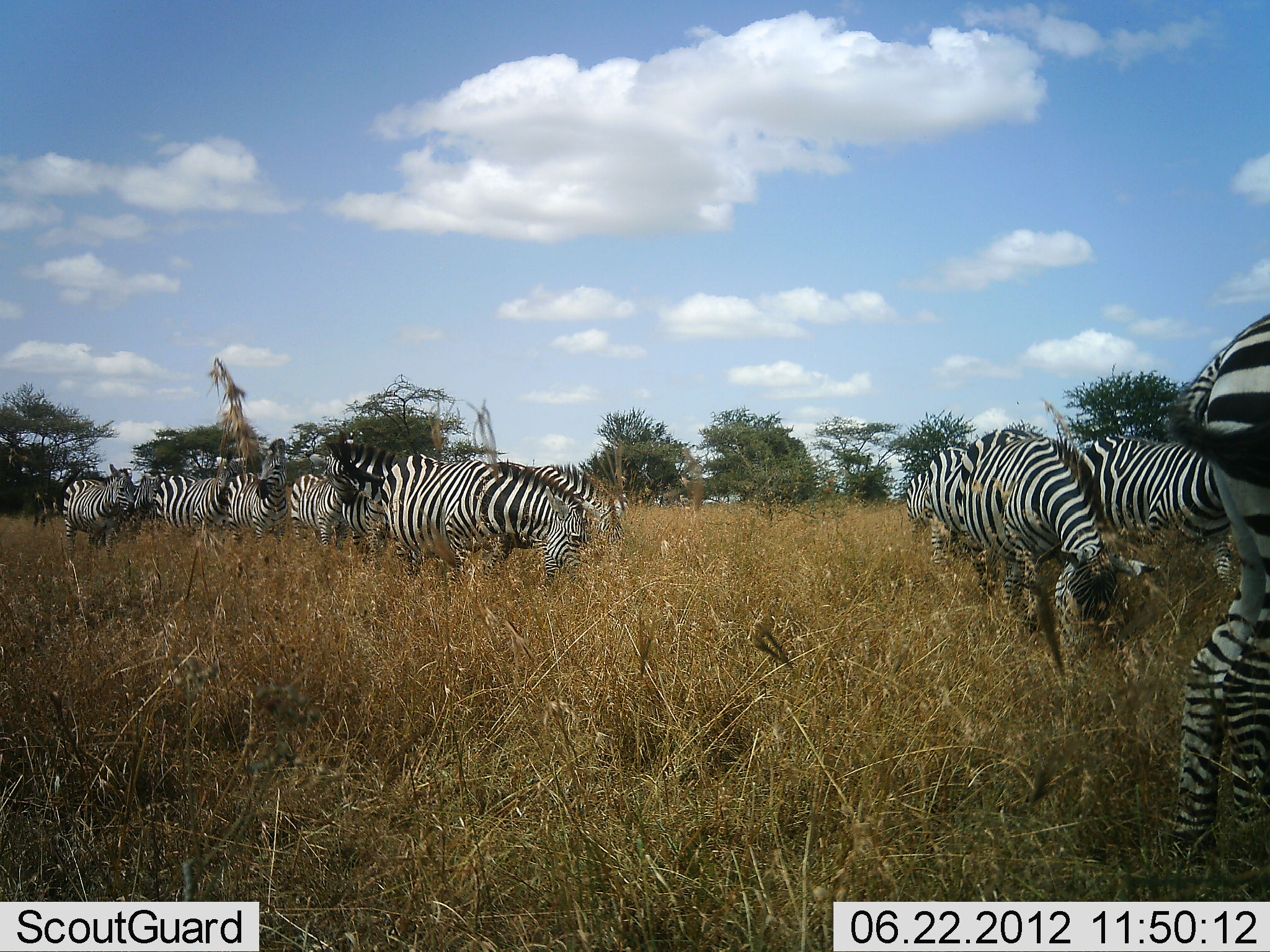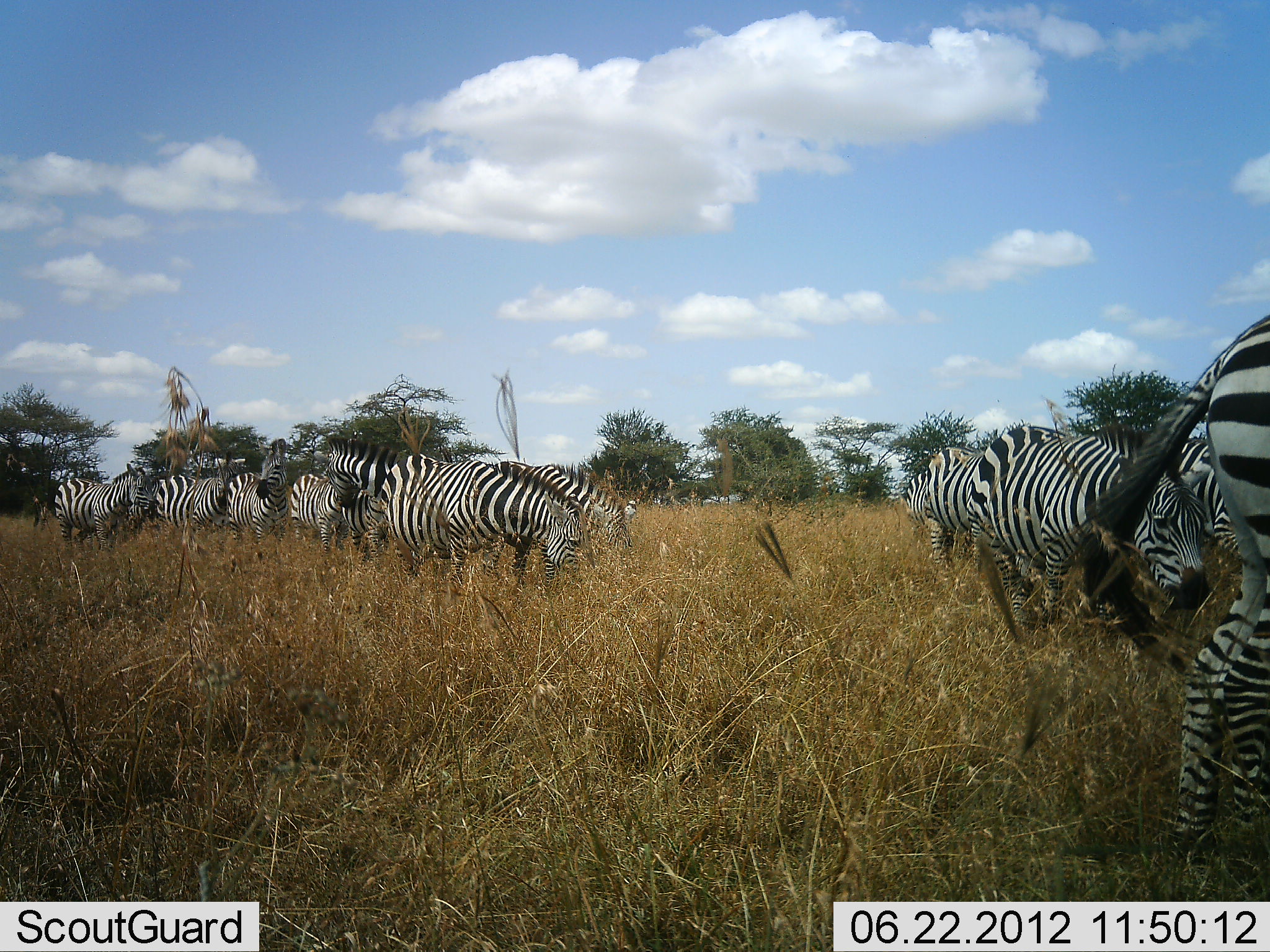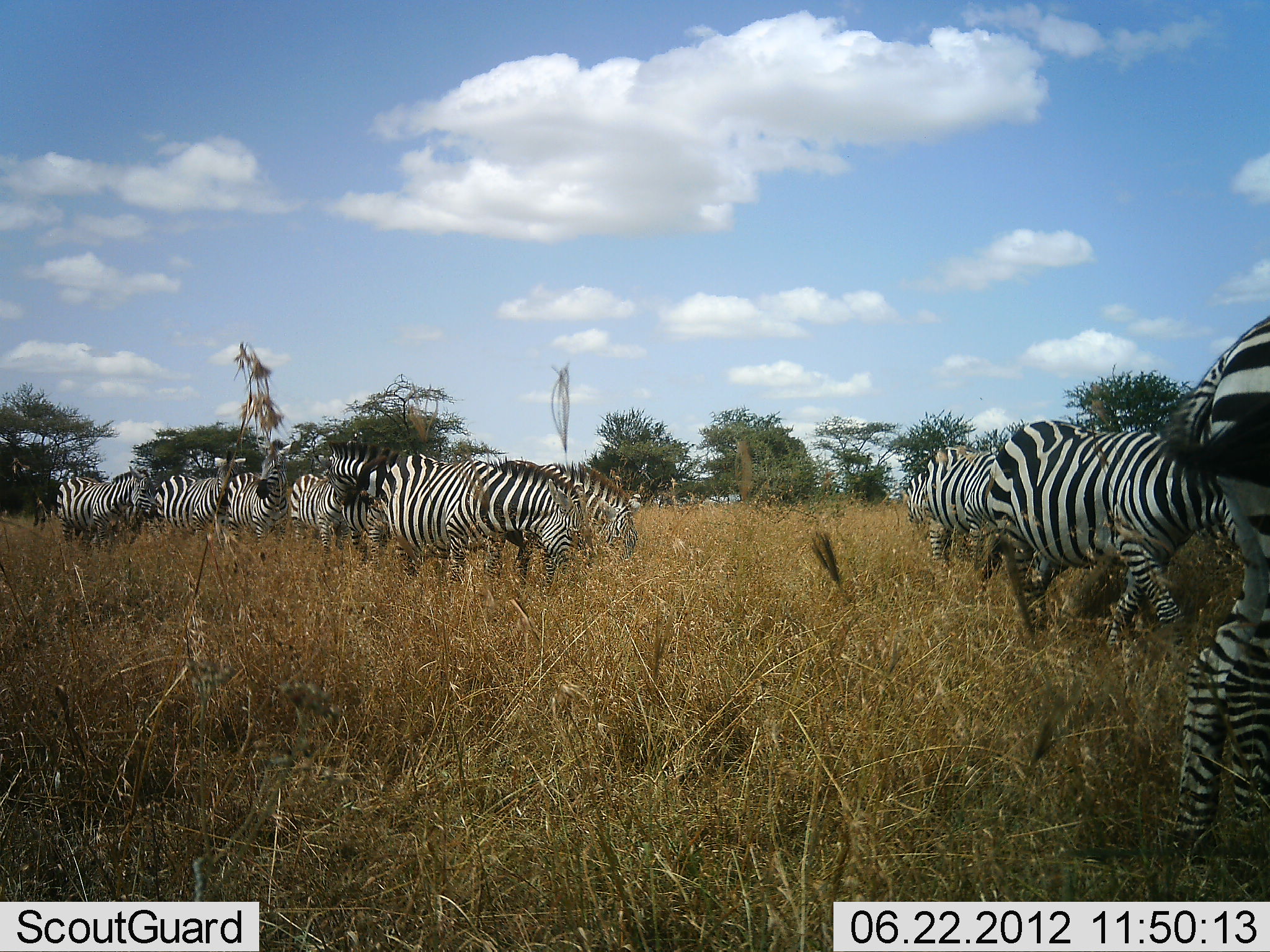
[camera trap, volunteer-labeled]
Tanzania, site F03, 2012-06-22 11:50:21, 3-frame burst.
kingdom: Animalia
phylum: Chordata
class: Mammalia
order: Perissodactyla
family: Equidae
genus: Equus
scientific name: Equus quagga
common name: plains zebra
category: zebra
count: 11-50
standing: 70%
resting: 10%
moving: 50%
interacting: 0%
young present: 0%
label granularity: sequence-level